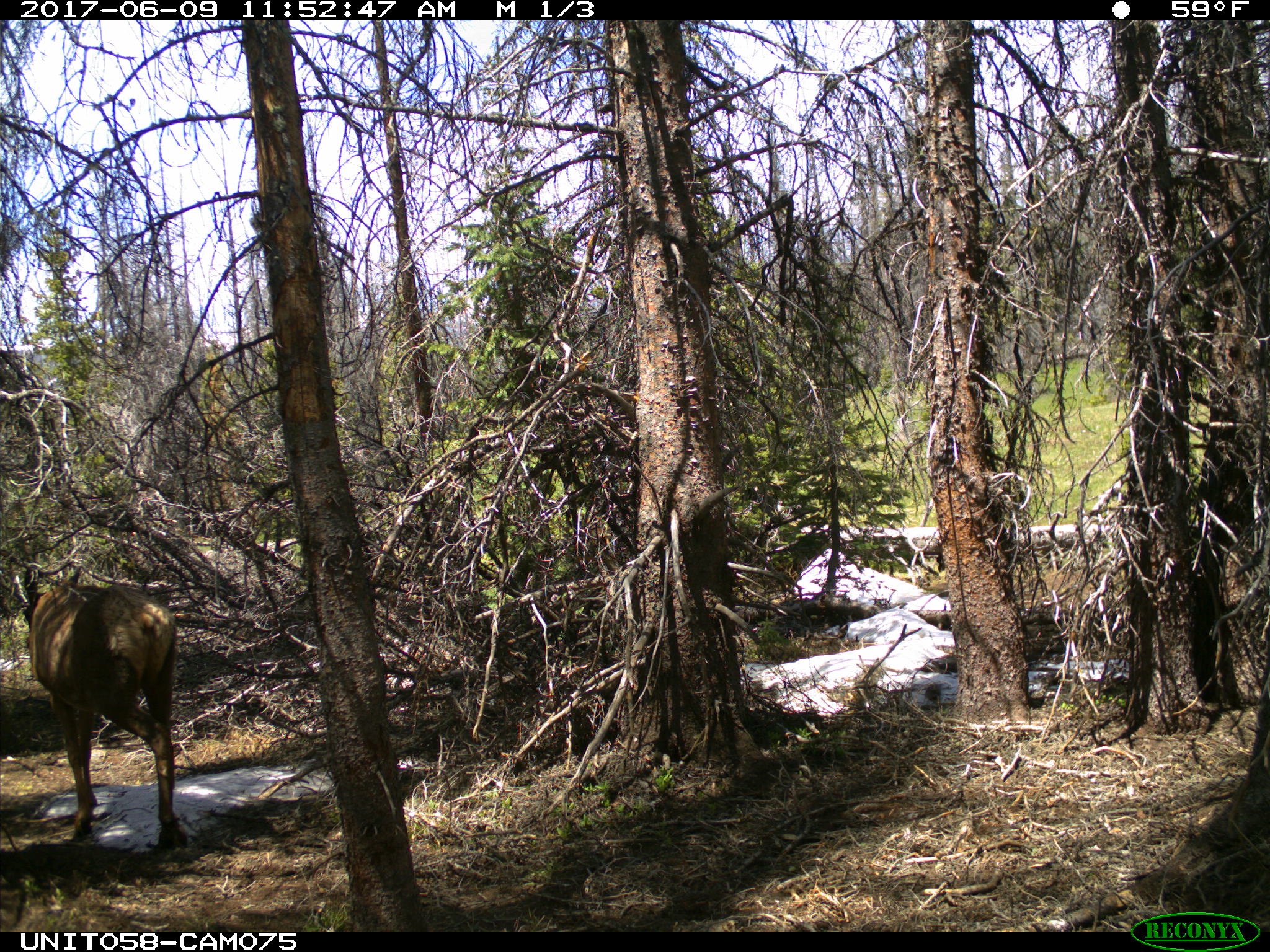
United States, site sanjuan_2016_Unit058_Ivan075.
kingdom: Animalia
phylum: Chordata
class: Mammalia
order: Artiodactyla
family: Cervidae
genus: Cervus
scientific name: Cervus elaphus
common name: red deer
Cervus elaphus (red deer).